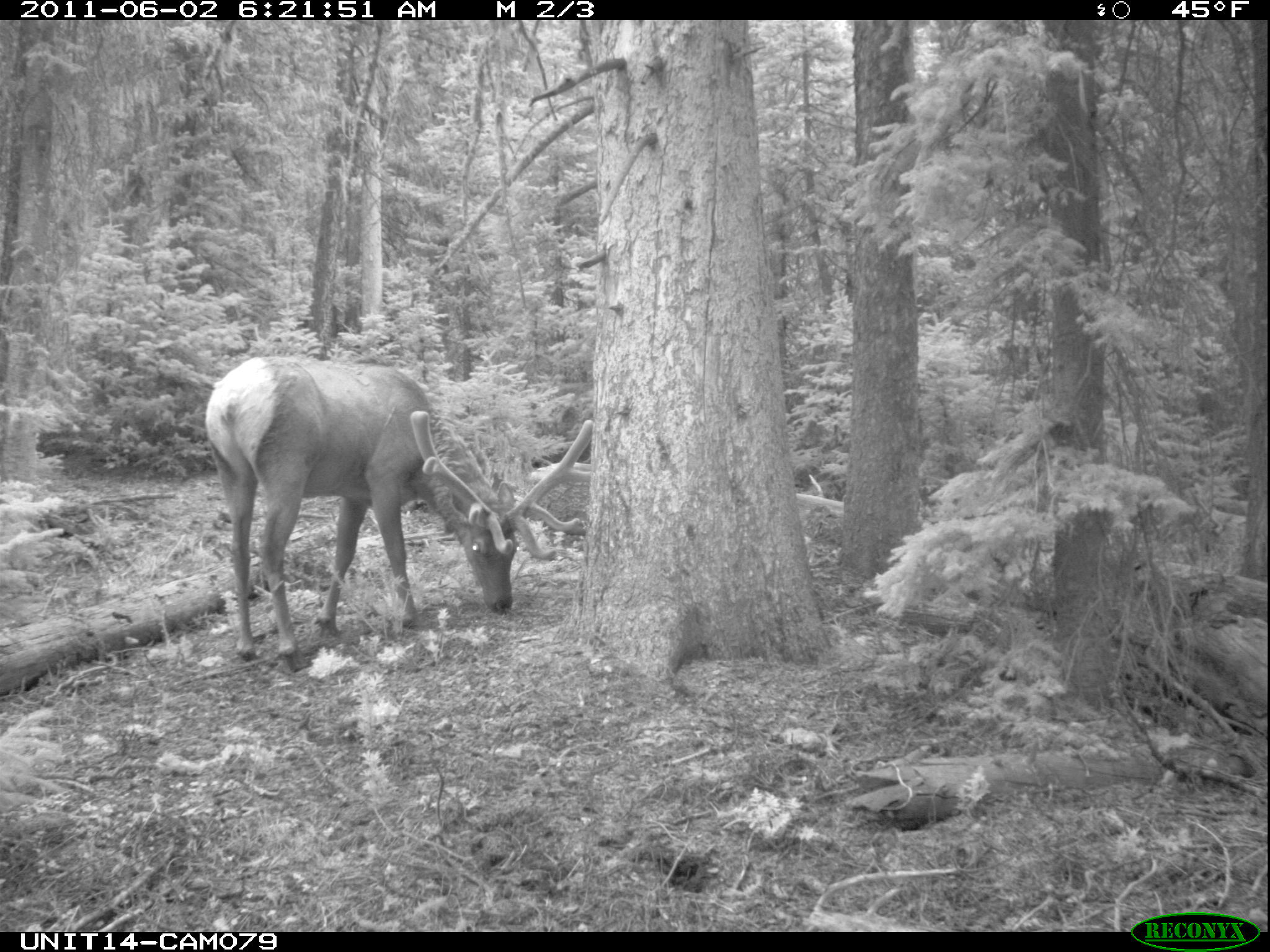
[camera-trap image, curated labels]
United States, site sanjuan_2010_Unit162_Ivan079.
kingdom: Animalia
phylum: Chordata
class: Mammalia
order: Artiodactyla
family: Cervidae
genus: Cervus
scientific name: Cervus elaphus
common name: red deer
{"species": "Cervus elaphus (red deer)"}